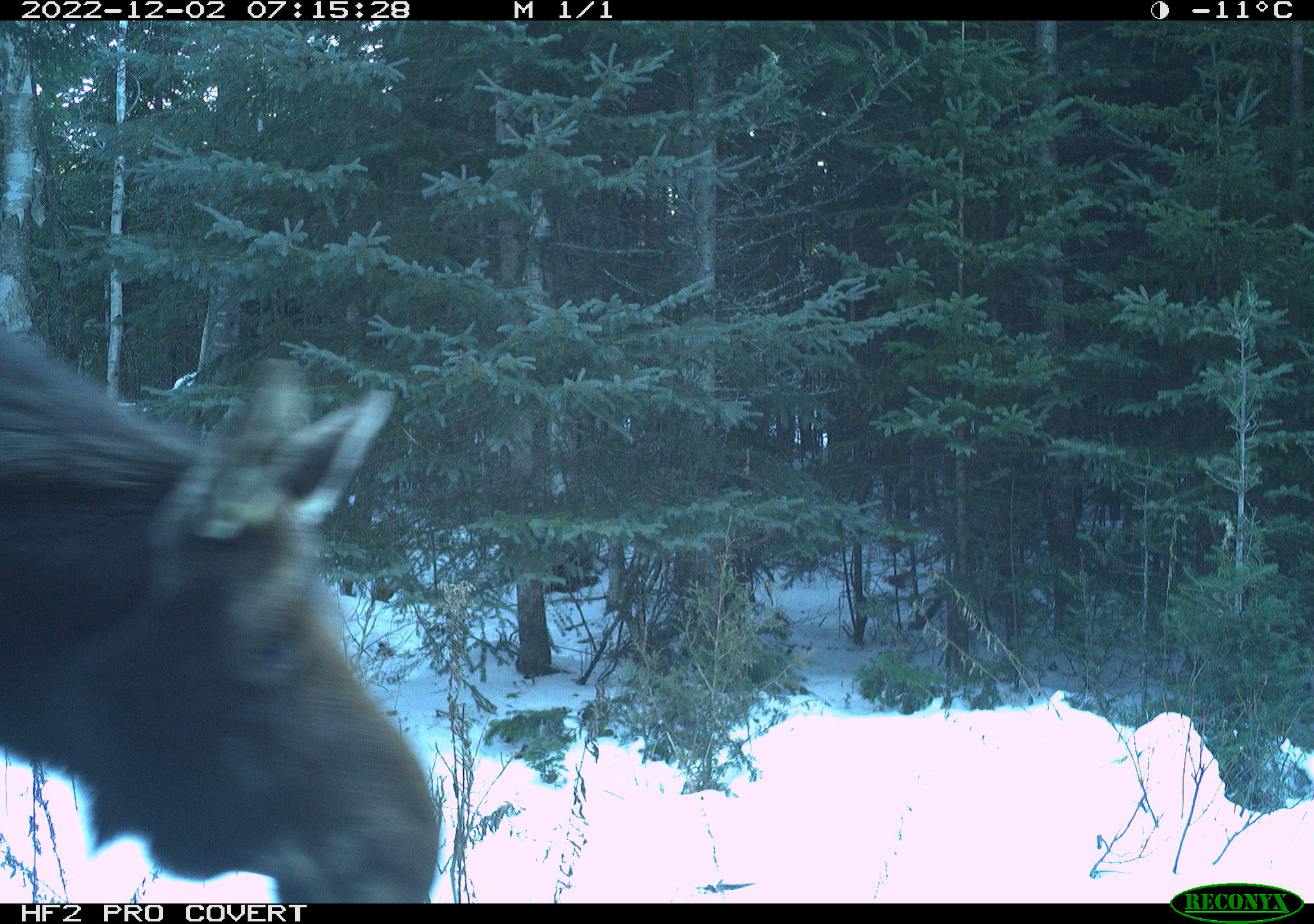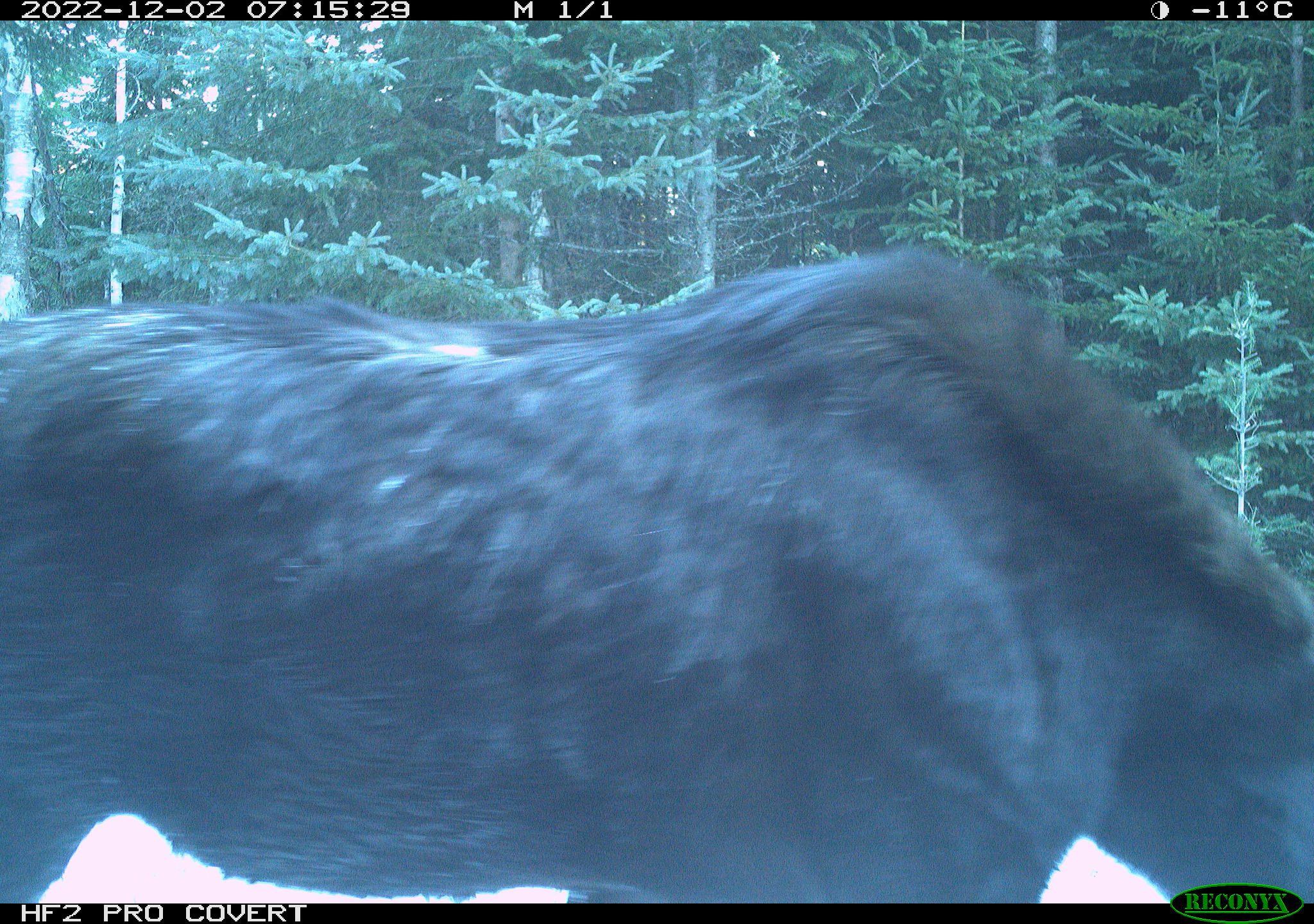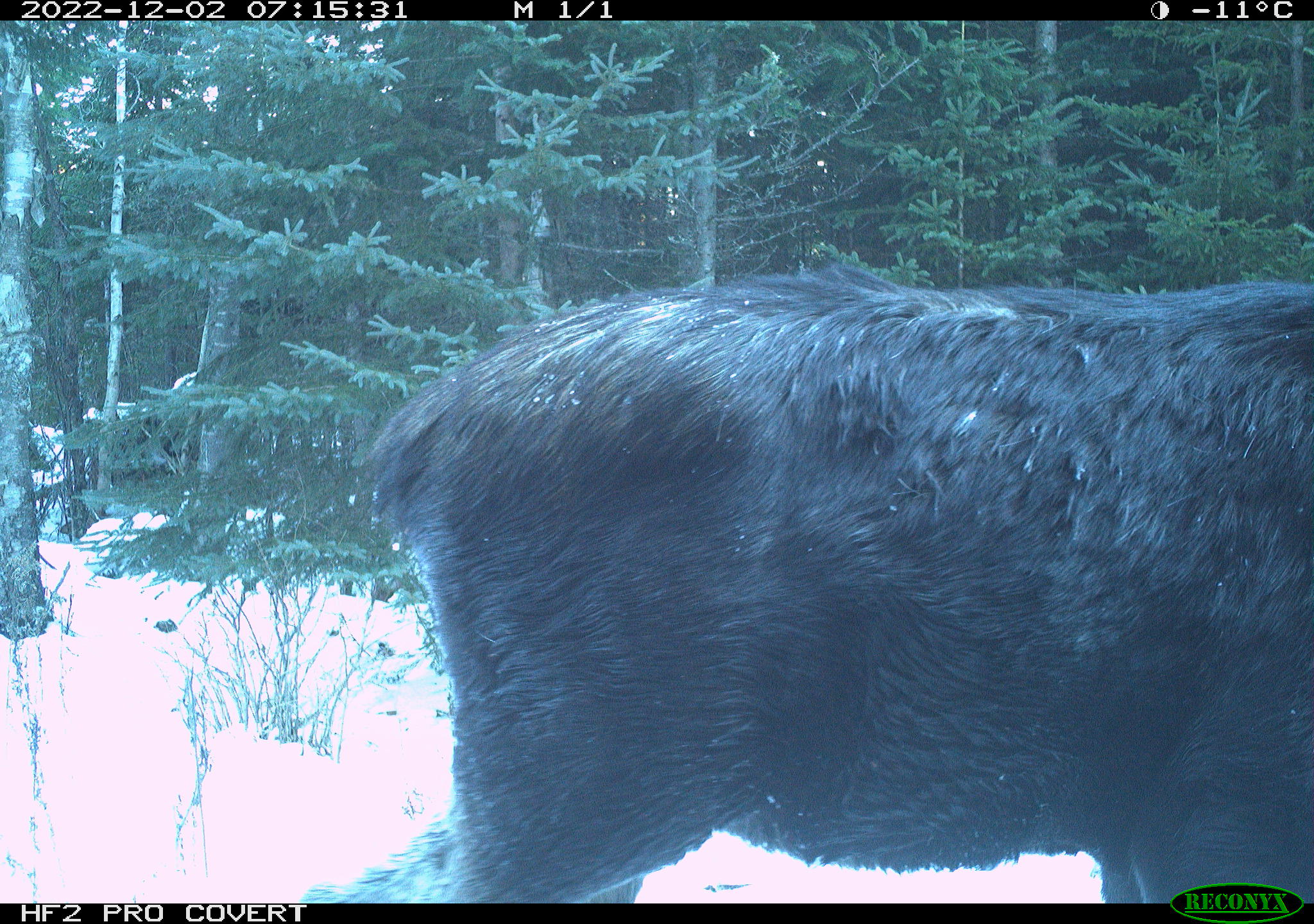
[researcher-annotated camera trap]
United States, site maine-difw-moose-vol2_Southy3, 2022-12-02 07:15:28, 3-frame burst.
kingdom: Animalia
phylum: Chordata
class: Mammalia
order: Artiodactyla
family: Cervidae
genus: Alces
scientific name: Alces alces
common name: moose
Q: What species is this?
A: Moose (Alces alces).